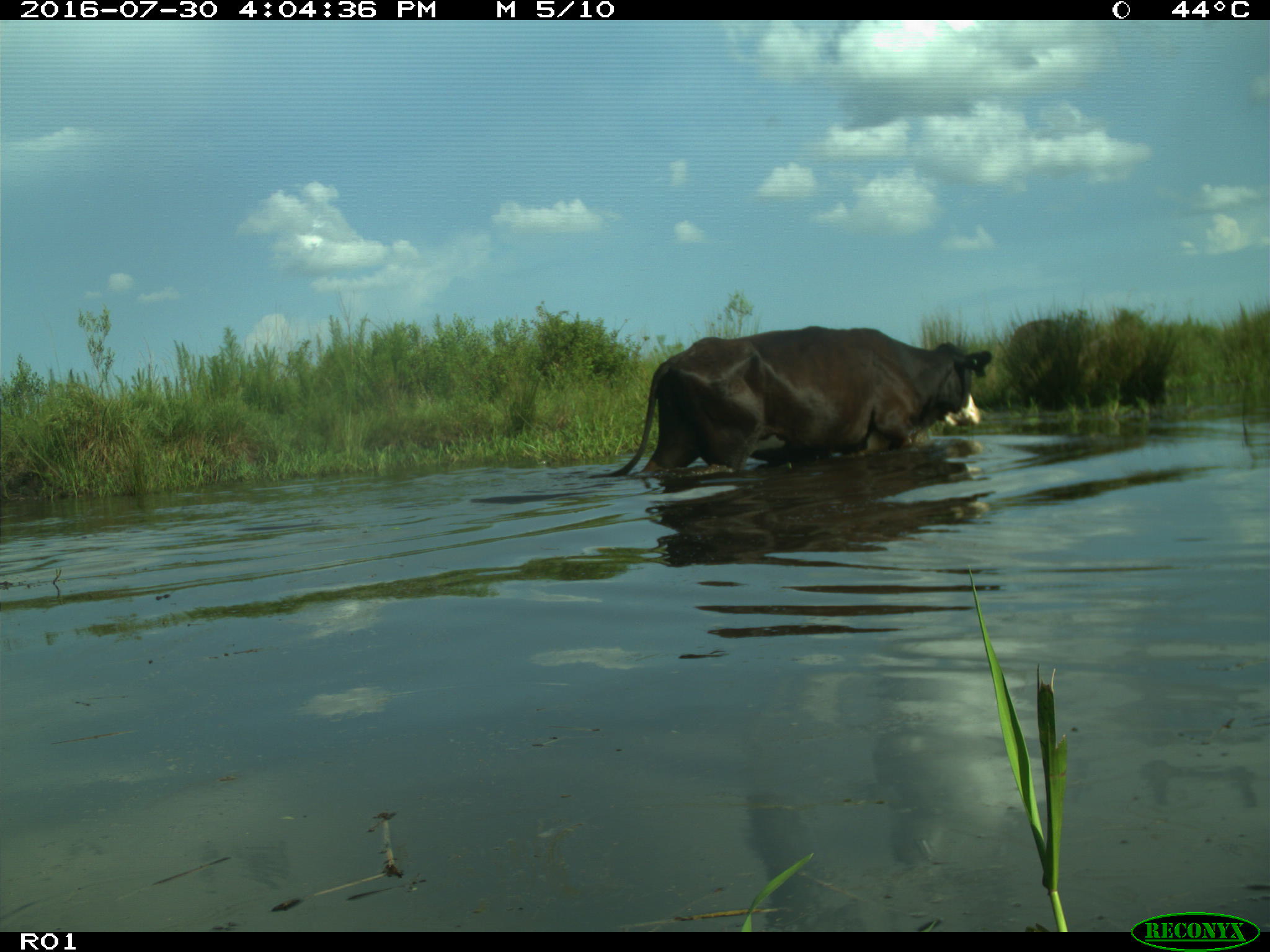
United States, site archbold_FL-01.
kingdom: Animalia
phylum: Chordata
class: Mammalia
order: Artiodactyla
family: Bovidae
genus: Bos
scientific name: Bos taurus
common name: domestic cow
Bos taurus (domestic cow).